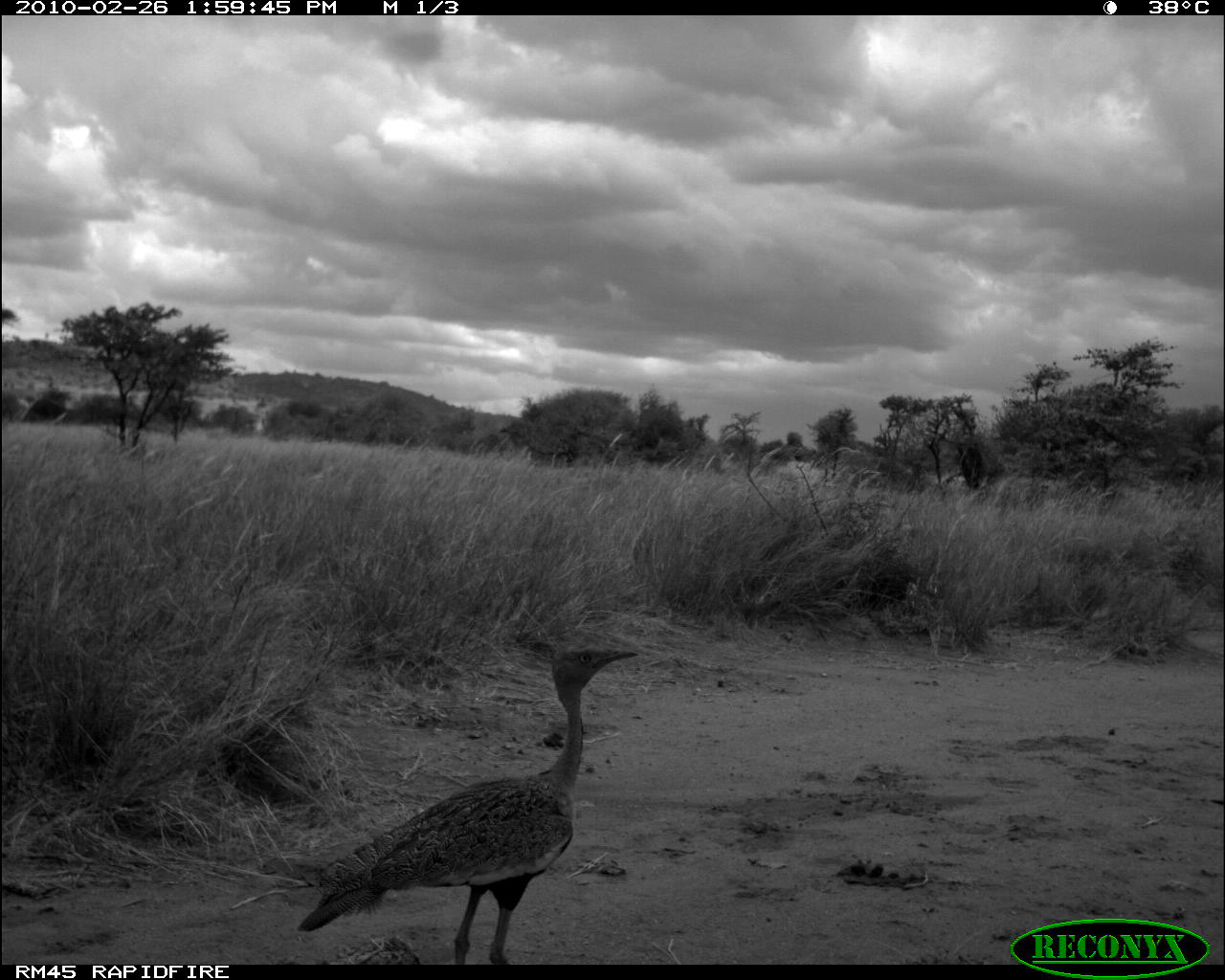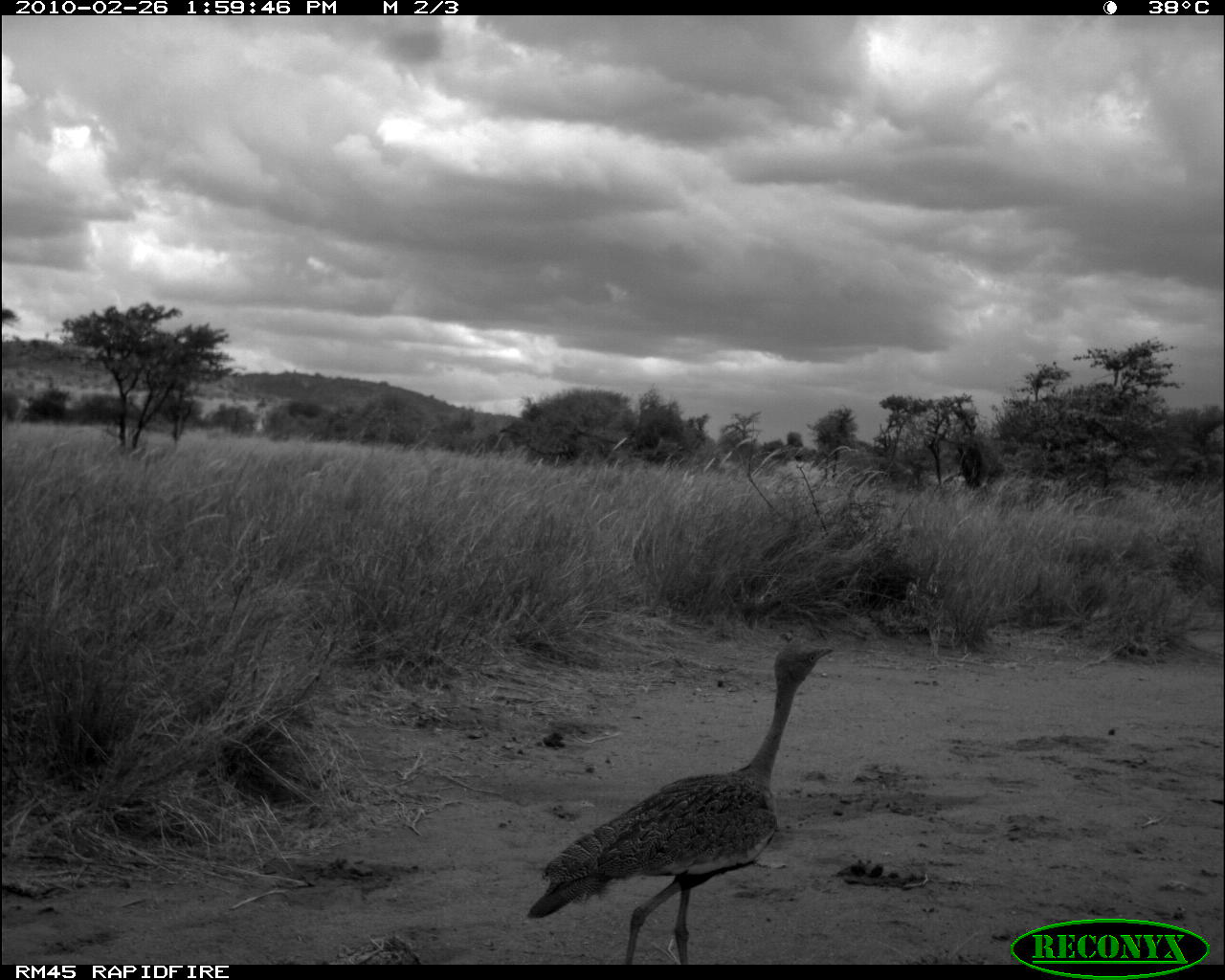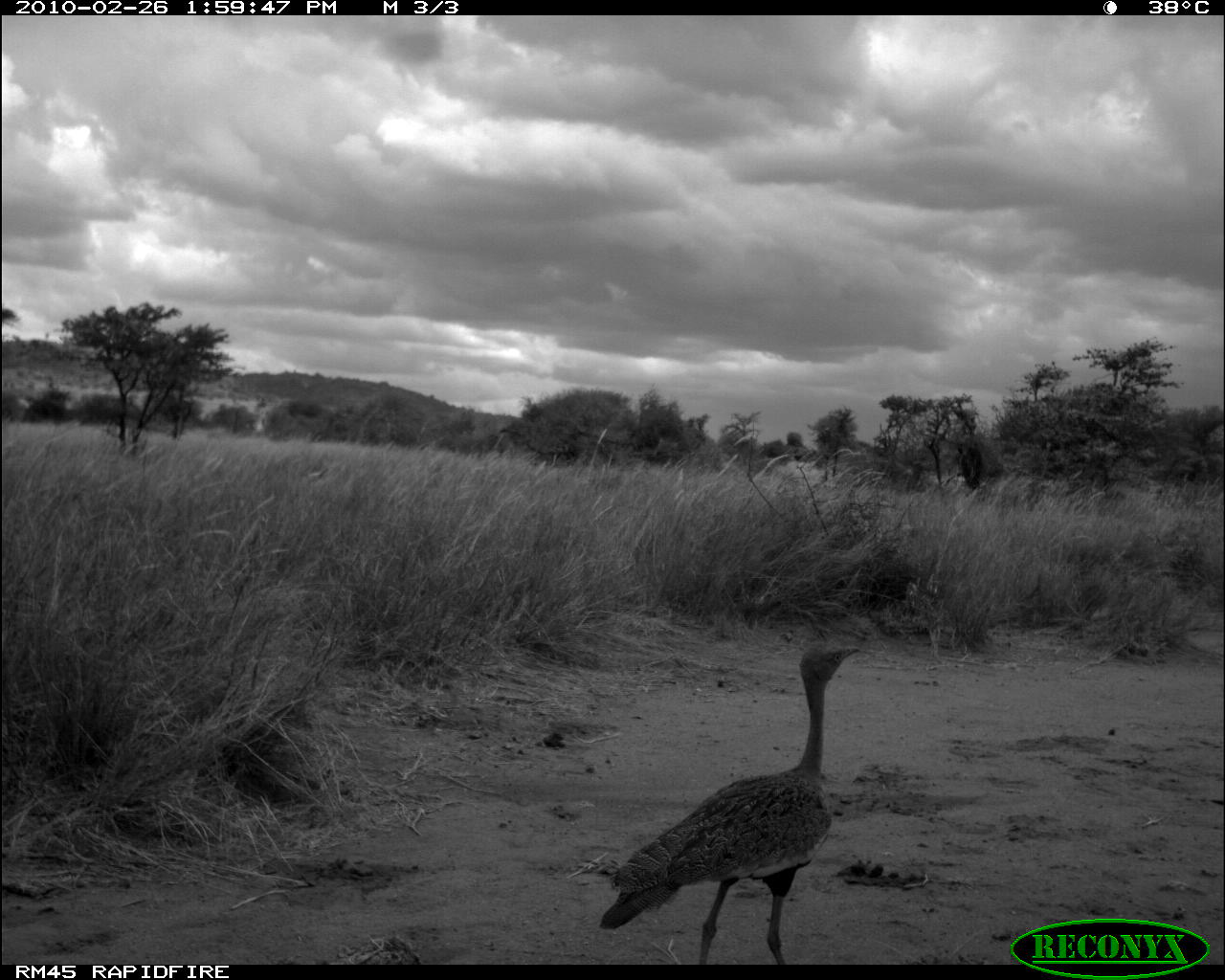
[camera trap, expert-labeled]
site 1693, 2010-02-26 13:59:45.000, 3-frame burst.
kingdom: Animalia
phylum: Chordata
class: Aves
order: Otidiformes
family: Otididae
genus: Eupodotis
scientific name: Eupodotis gindiana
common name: buff-crested bustard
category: lophotis gindiana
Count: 1.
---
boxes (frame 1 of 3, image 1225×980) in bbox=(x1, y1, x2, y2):
lophotis gindiana: bbox=(298, 646, 639, 965)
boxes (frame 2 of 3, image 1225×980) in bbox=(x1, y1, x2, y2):
lophotis gindiana: bbox=(525, 638, 838, 965)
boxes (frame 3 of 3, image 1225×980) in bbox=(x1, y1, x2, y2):
lophotis gindiana: bbox=(596, 644, 864, 966)